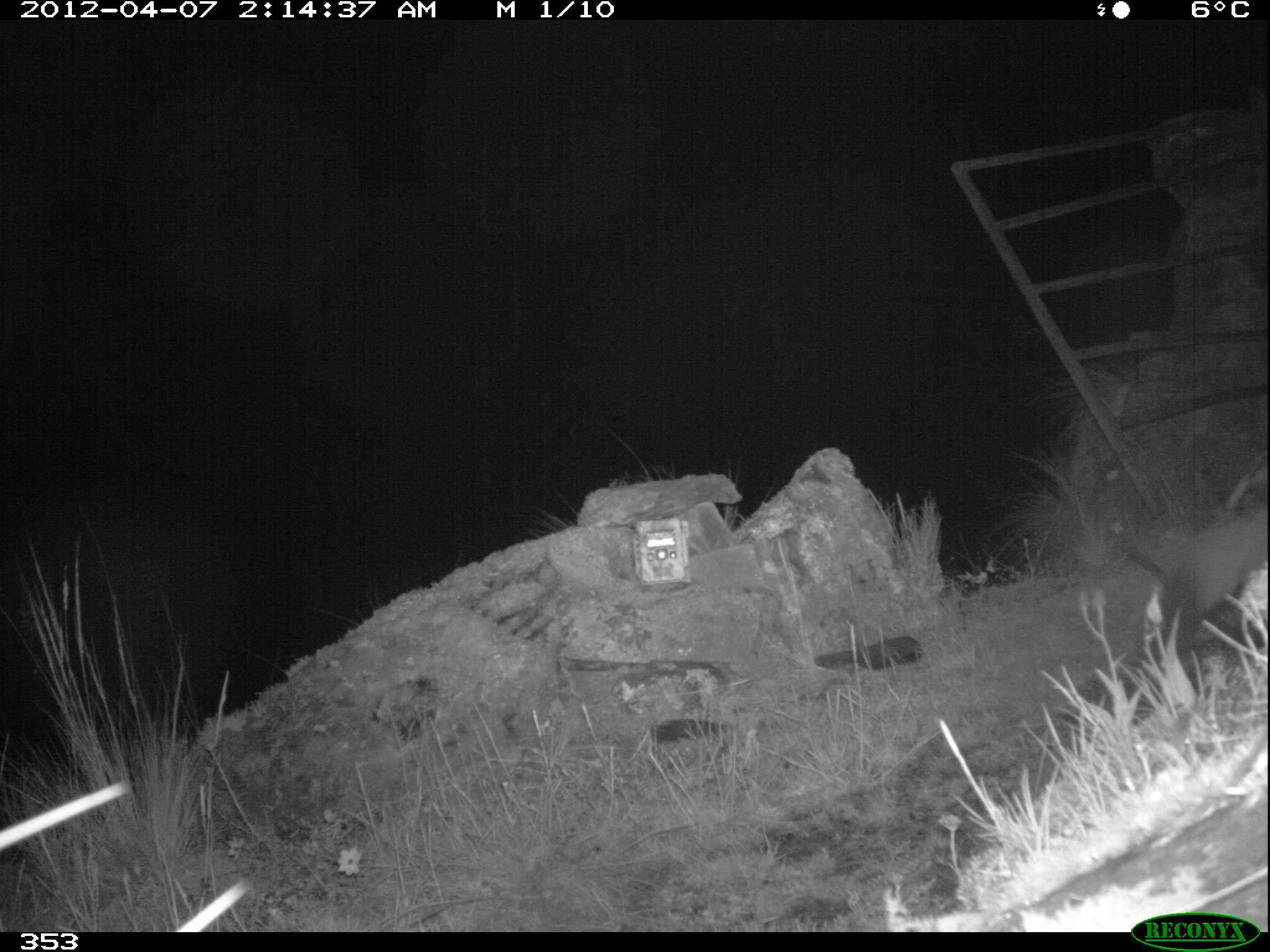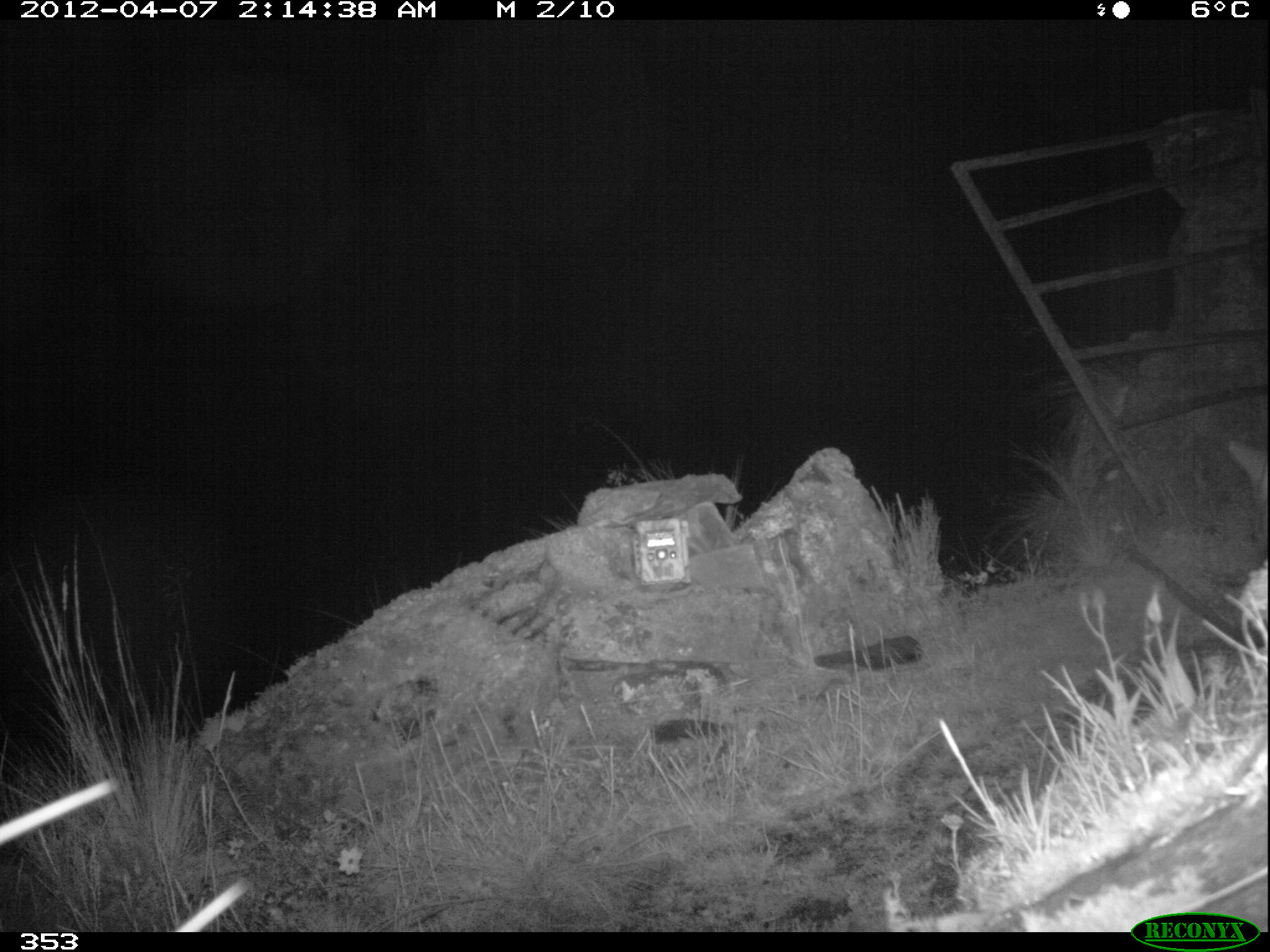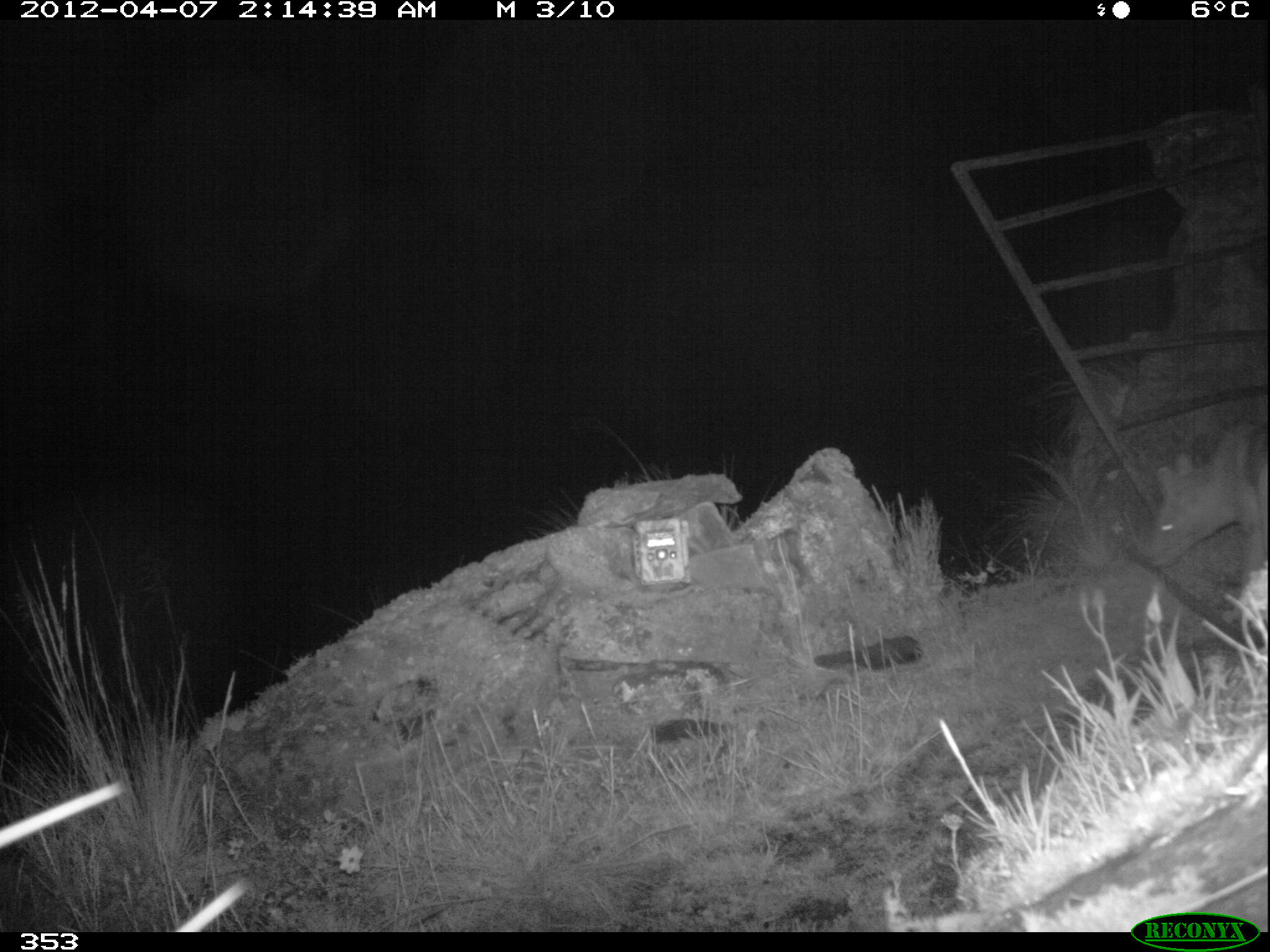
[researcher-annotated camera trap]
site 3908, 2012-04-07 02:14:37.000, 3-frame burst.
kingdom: Animalia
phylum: Chordata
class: Mammalia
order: Carnivora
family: Canidae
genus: Lycalopex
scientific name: Lycalopex culpaeus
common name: culpeo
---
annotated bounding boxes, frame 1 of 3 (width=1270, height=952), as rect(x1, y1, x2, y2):
lycalopex culpaeus: rect(1120, 502, 1267, 682)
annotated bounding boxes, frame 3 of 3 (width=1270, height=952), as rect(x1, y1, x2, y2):
lycalopex culpaeus: rect(1143, 418, 1270, 595)